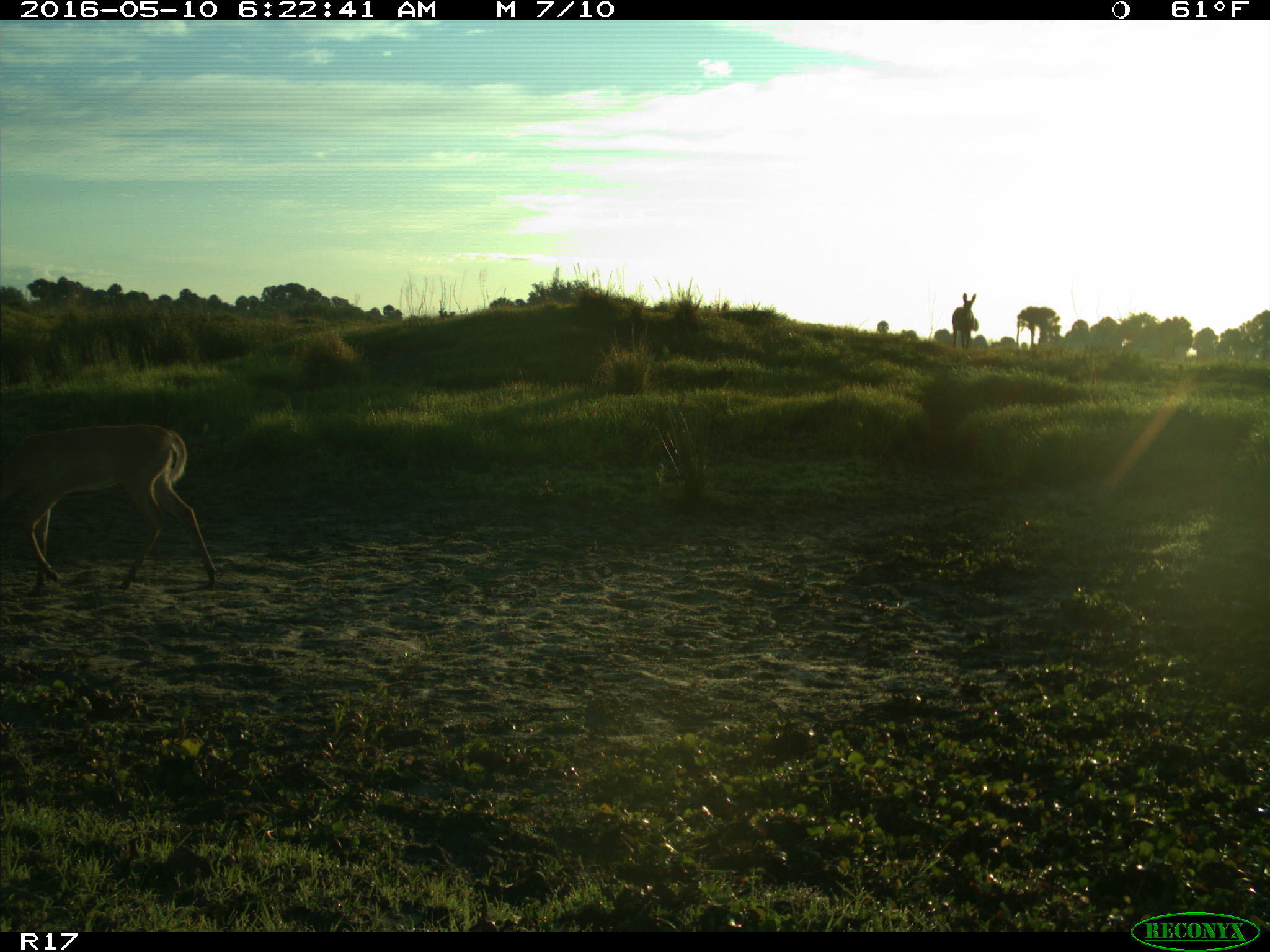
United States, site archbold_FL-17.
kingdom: Animalia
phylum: Chordata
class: Mammalia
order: Artiodactyla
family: Cervidae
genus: Odocoileus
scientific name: Odocoileus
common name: deer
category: unidentified deer